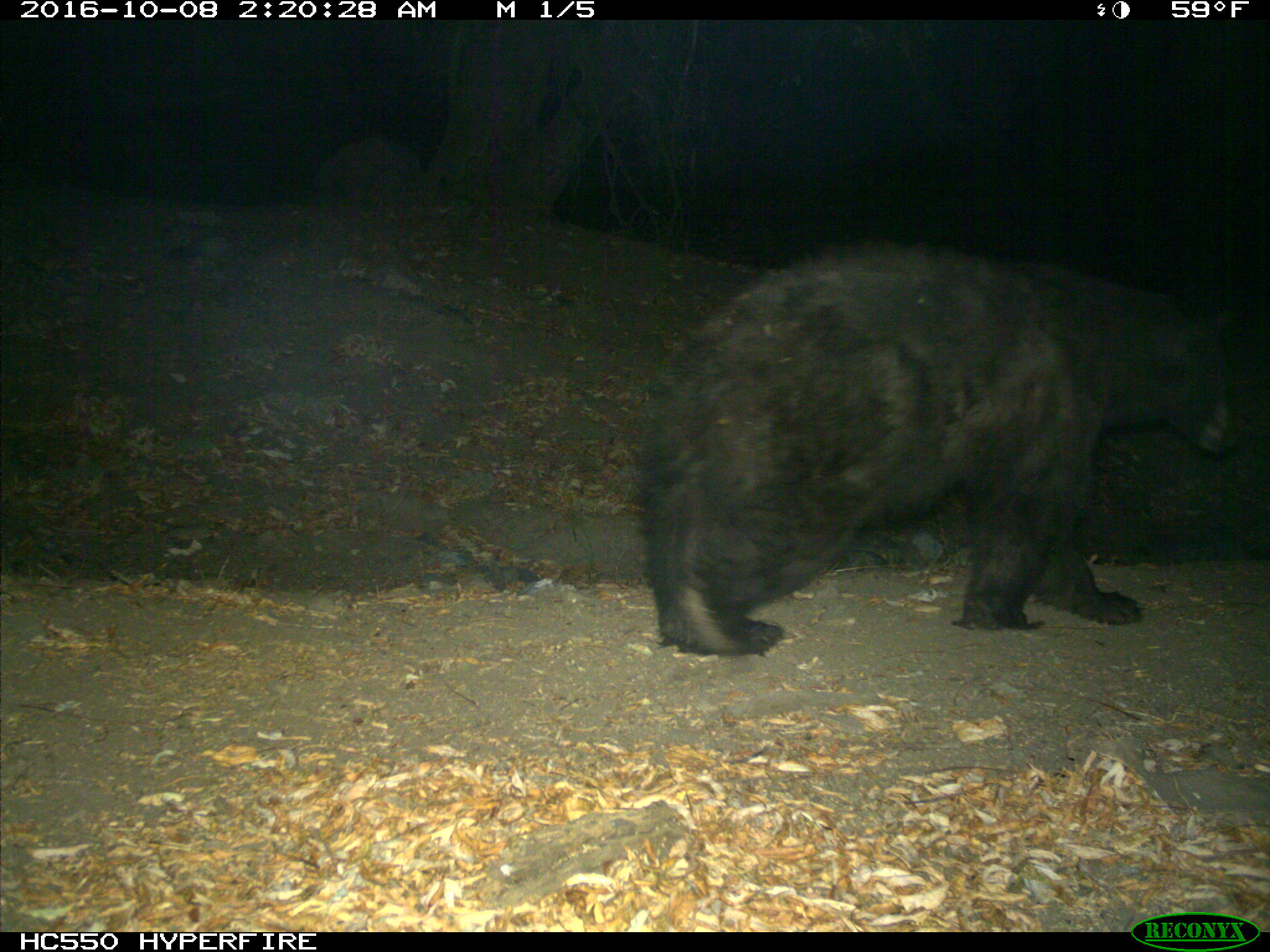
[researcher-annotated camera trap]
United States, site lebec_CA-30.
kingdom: Animalia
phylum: Chordata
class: Mammalia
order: Carnivora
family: Ursidae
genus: Ursus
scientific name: Ursus americanus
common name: american black bear